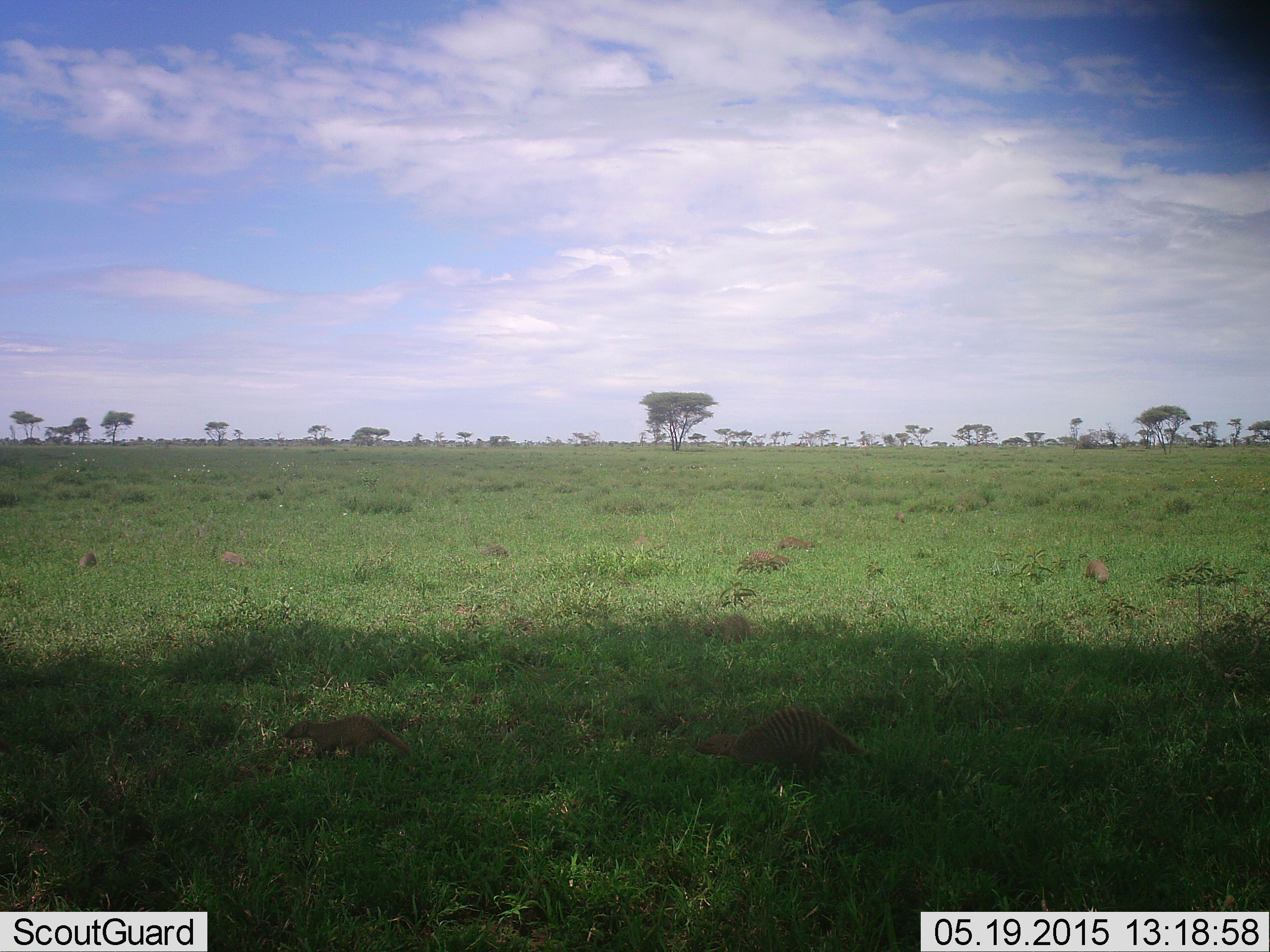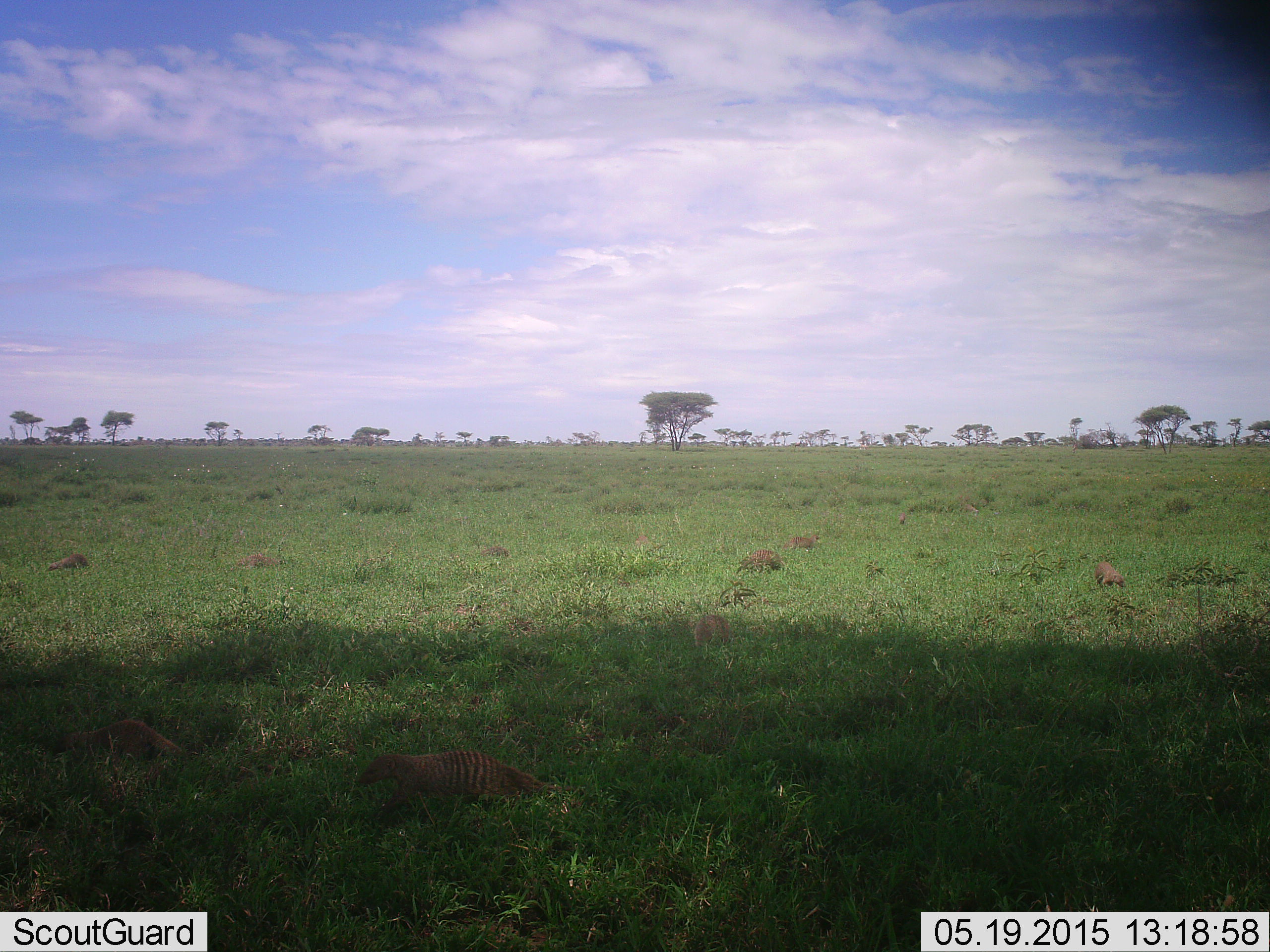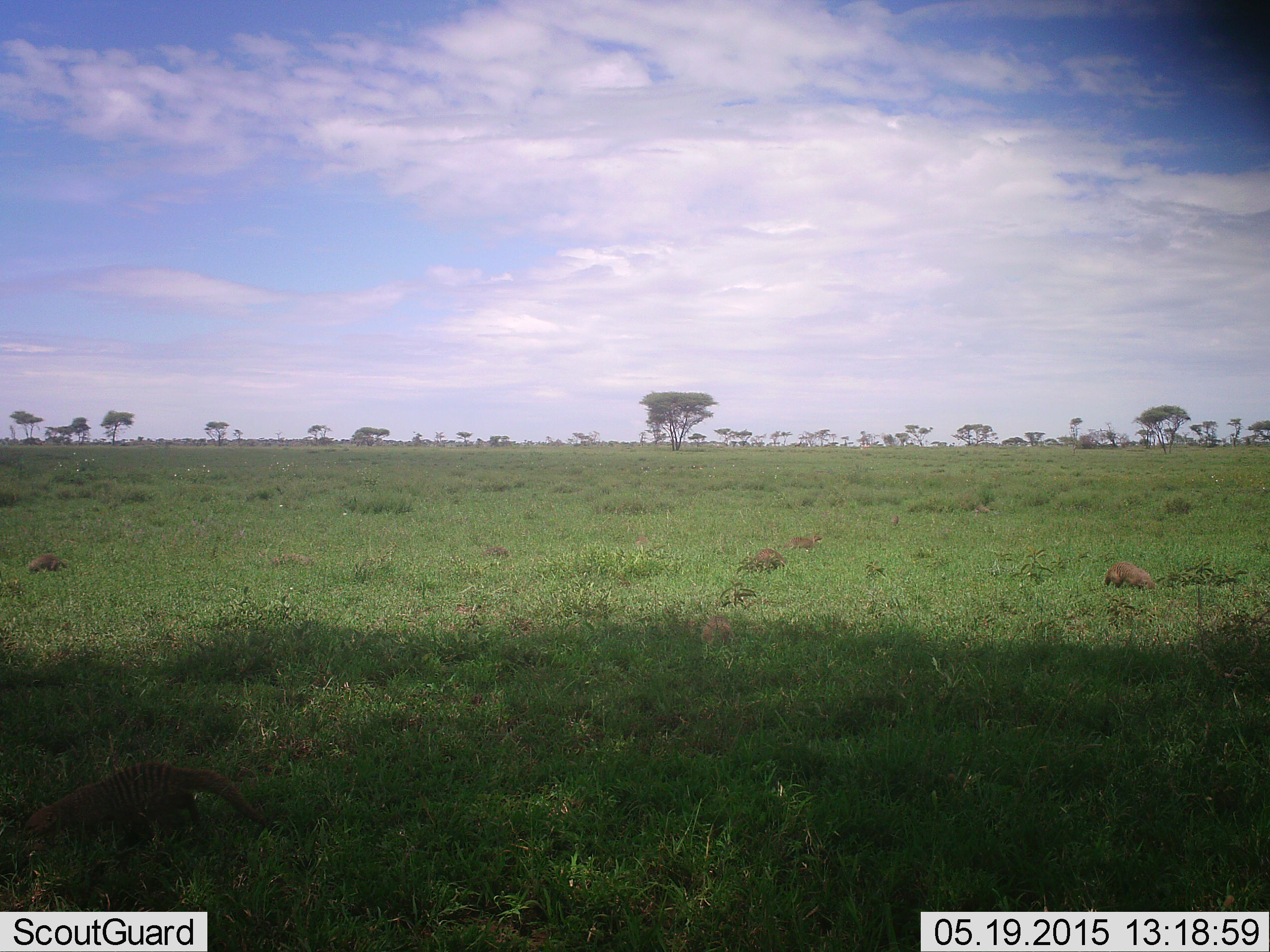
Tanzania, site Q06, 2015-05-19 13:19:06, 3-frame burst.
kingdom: Animalia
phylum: Chordata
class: Mammalia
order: Carnivora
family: Herpestidae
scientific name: Herpestidae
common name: mongoose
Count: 9.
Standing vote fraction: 10%.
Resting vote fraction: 0%.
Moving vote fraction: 100%.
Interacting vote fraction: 0%.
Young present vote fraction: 10%.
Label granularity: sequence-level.